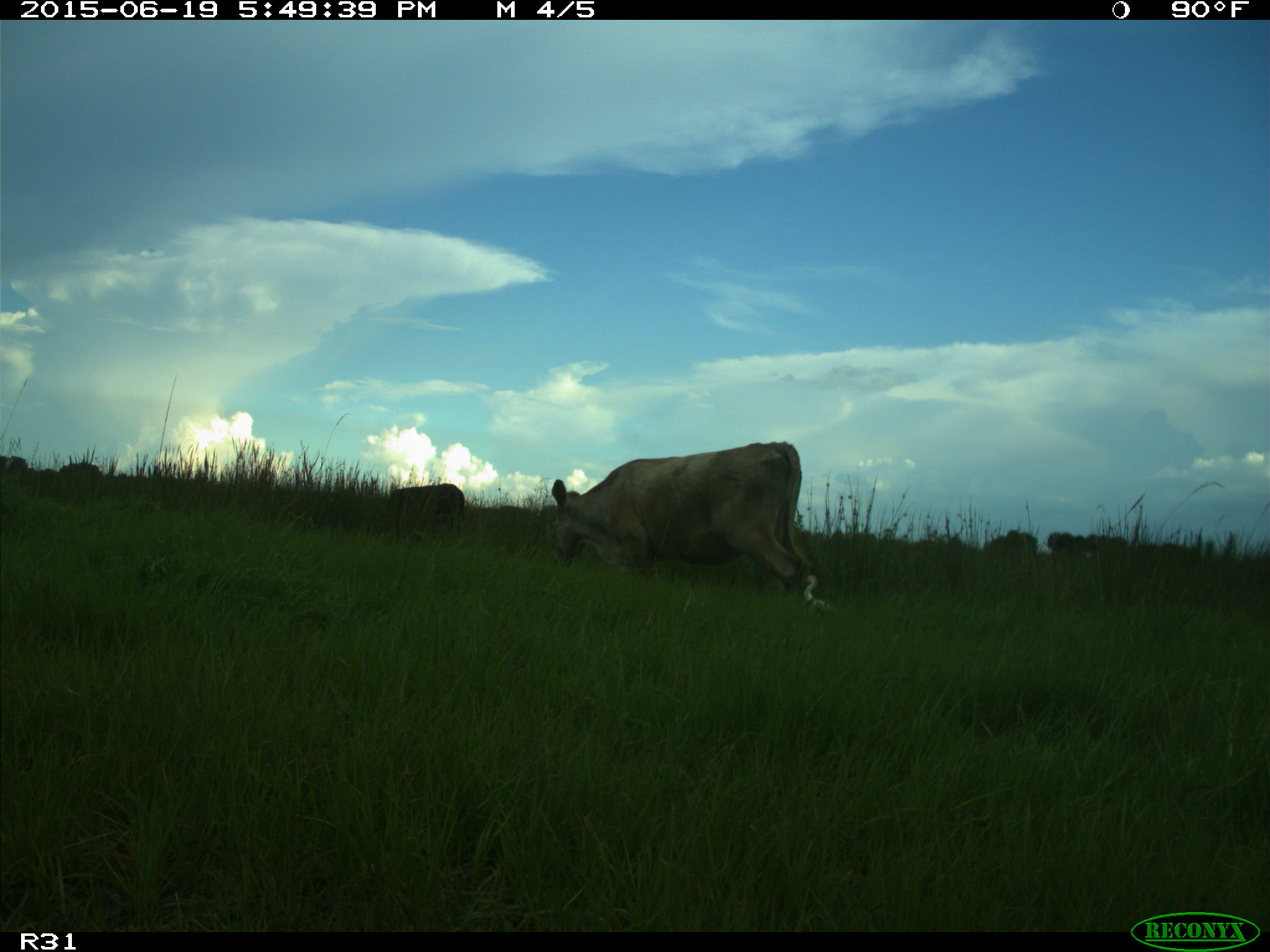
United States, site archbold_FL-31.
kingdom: Animalia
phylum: Chordata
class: Mammalia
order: Artiodactyla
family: Bovidae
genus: Bos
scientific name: Bos taurus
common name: domestic cow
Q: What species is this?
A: Bos taurus (domestic cow).